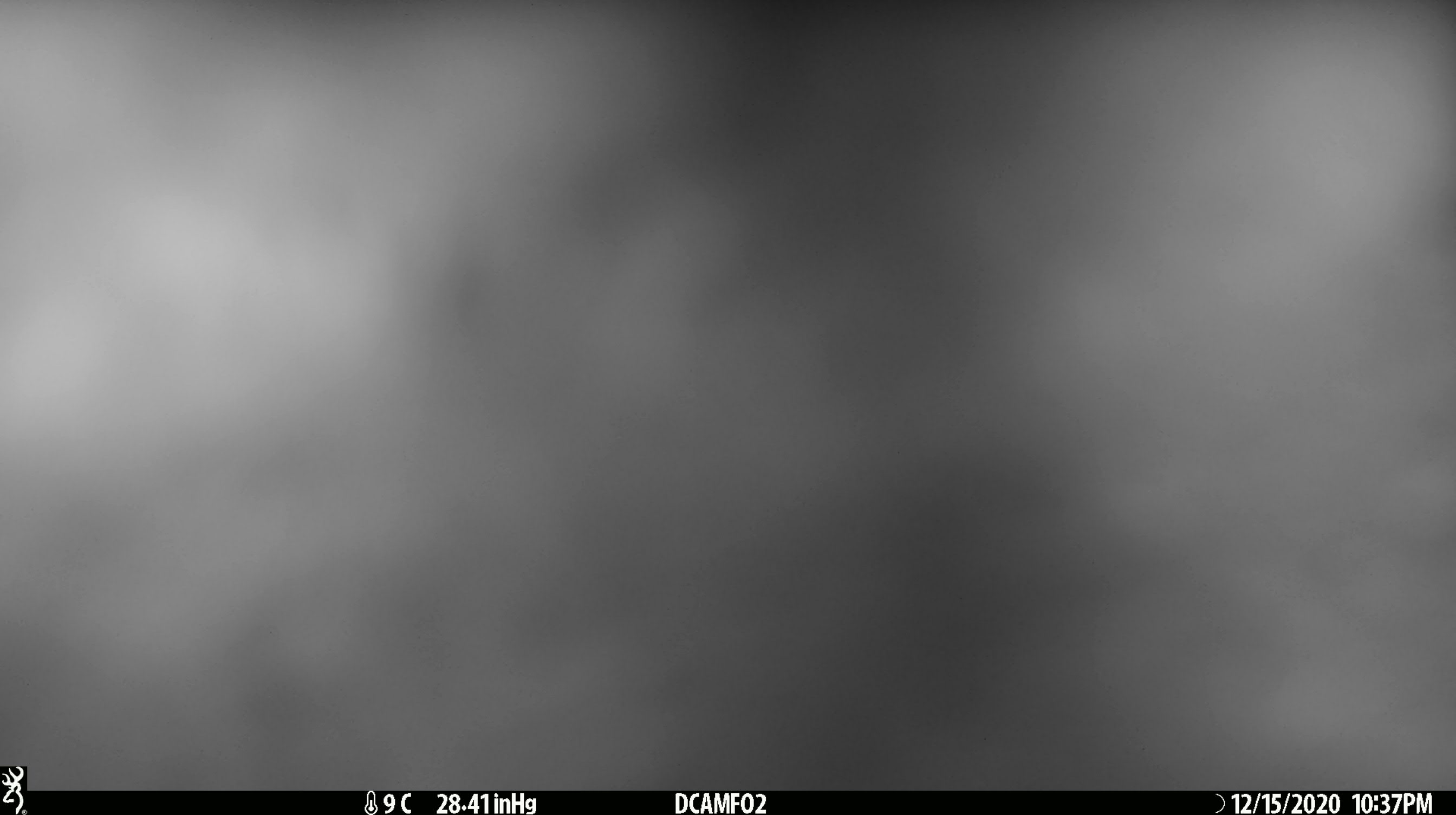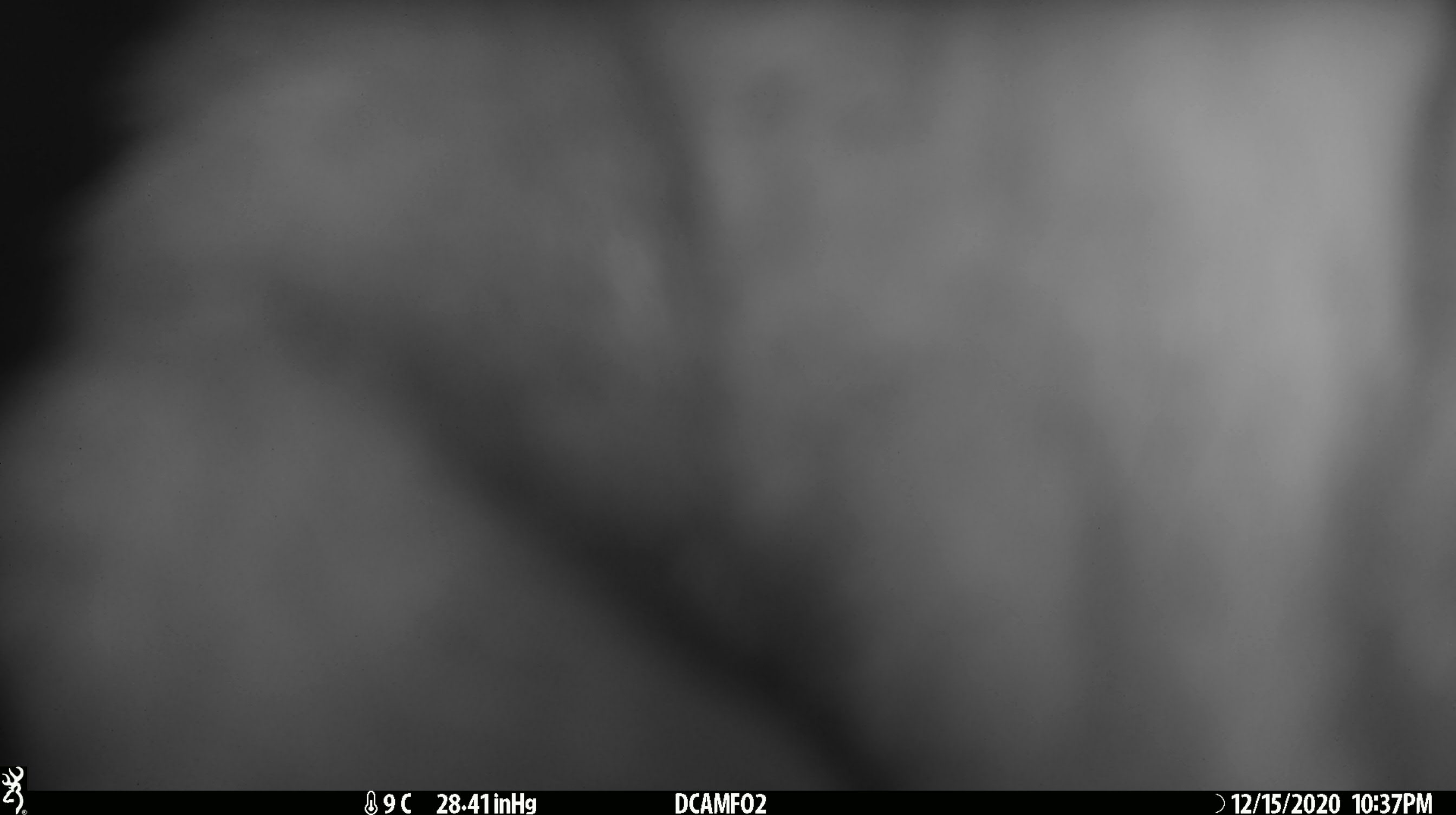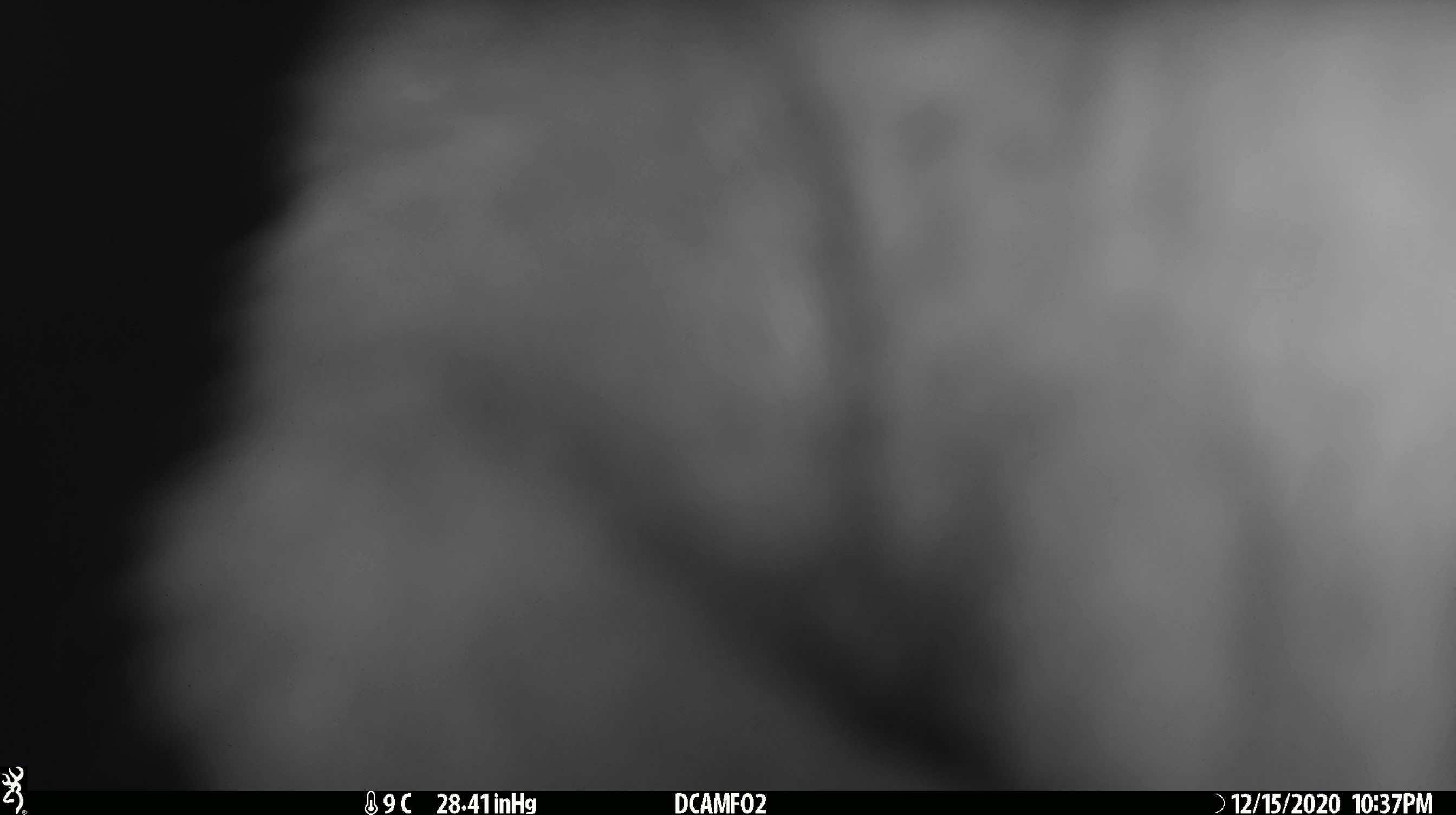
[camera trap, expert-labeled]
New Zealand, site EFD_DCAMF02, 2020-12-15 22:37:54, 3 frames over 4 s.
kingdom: Animalia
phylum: Chordata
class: Mammalia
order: Diprotodontia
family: Phalangeridae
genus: Trichosurus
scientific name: Trichosurus vulpecula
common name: common brushtail possum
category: possum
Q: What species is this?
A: Possum (common brushtail possum) (Trichosurus vulpecula).